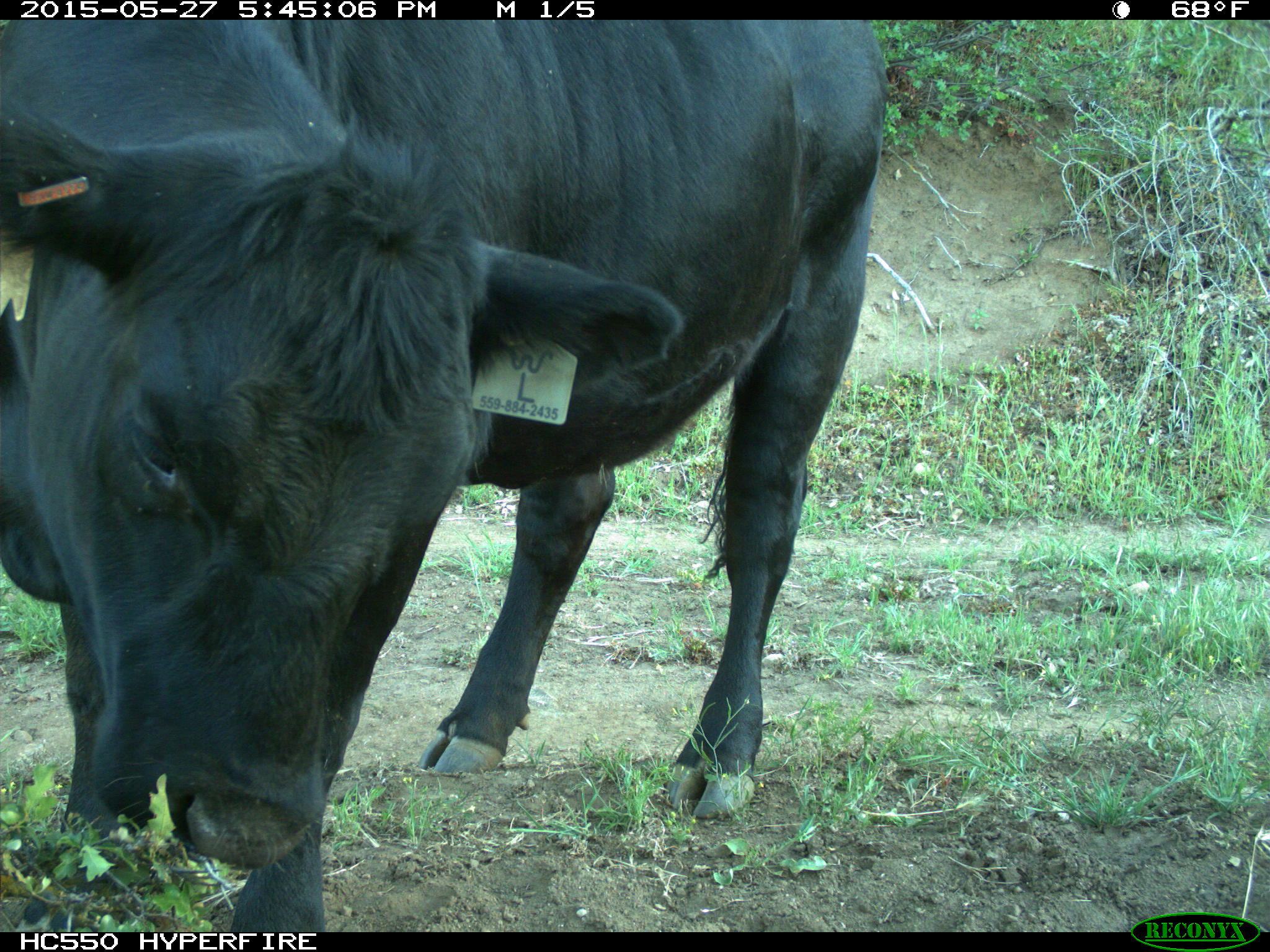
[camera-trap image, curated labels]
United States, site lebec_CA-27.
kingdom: Animalia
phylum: Chordata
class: Mammalia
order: Artiodactyla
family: Bovidae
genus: Bos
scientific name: Bos taurus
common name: domestic cow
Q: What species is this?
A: Bos taurus (domestic cow).